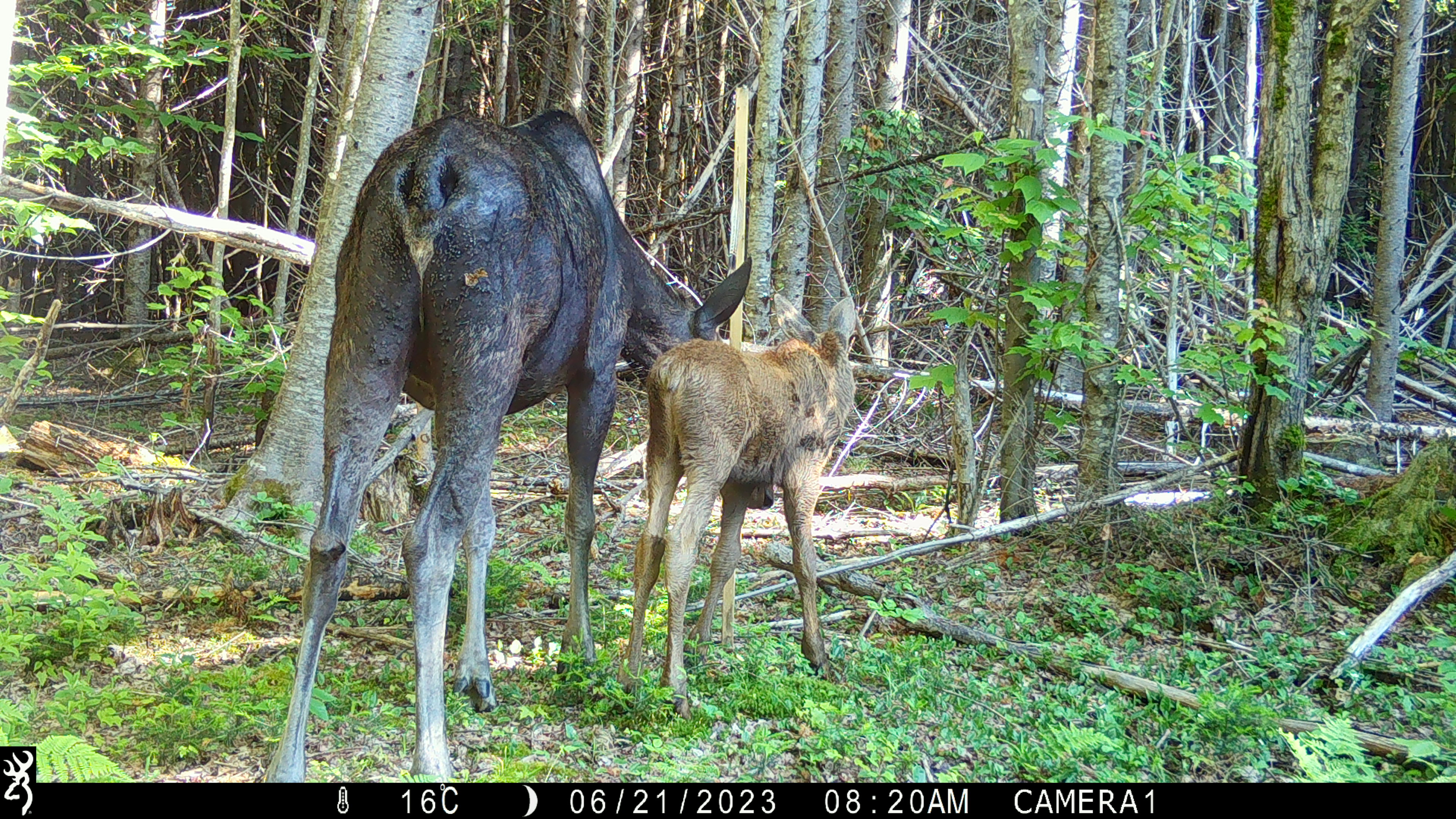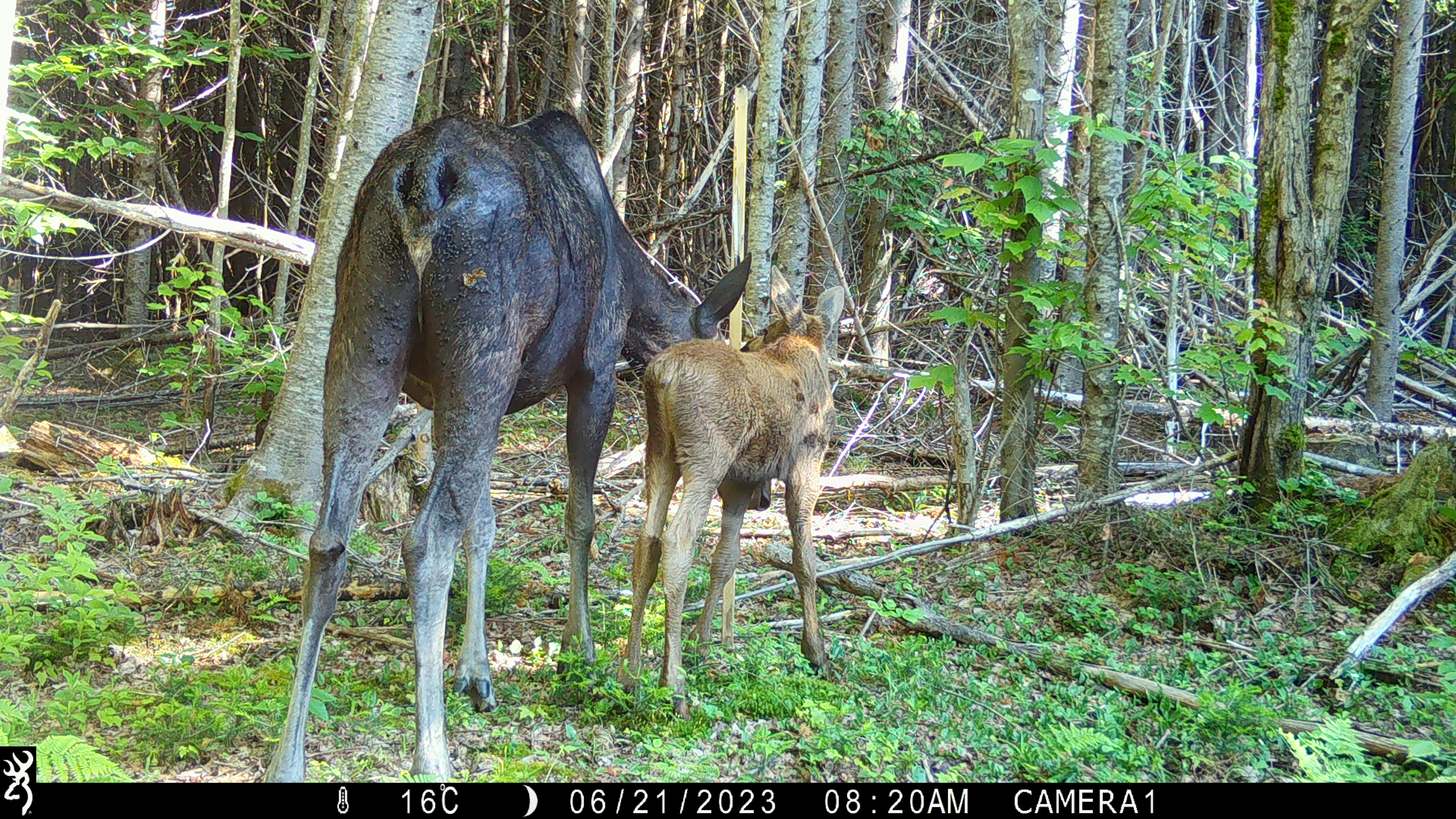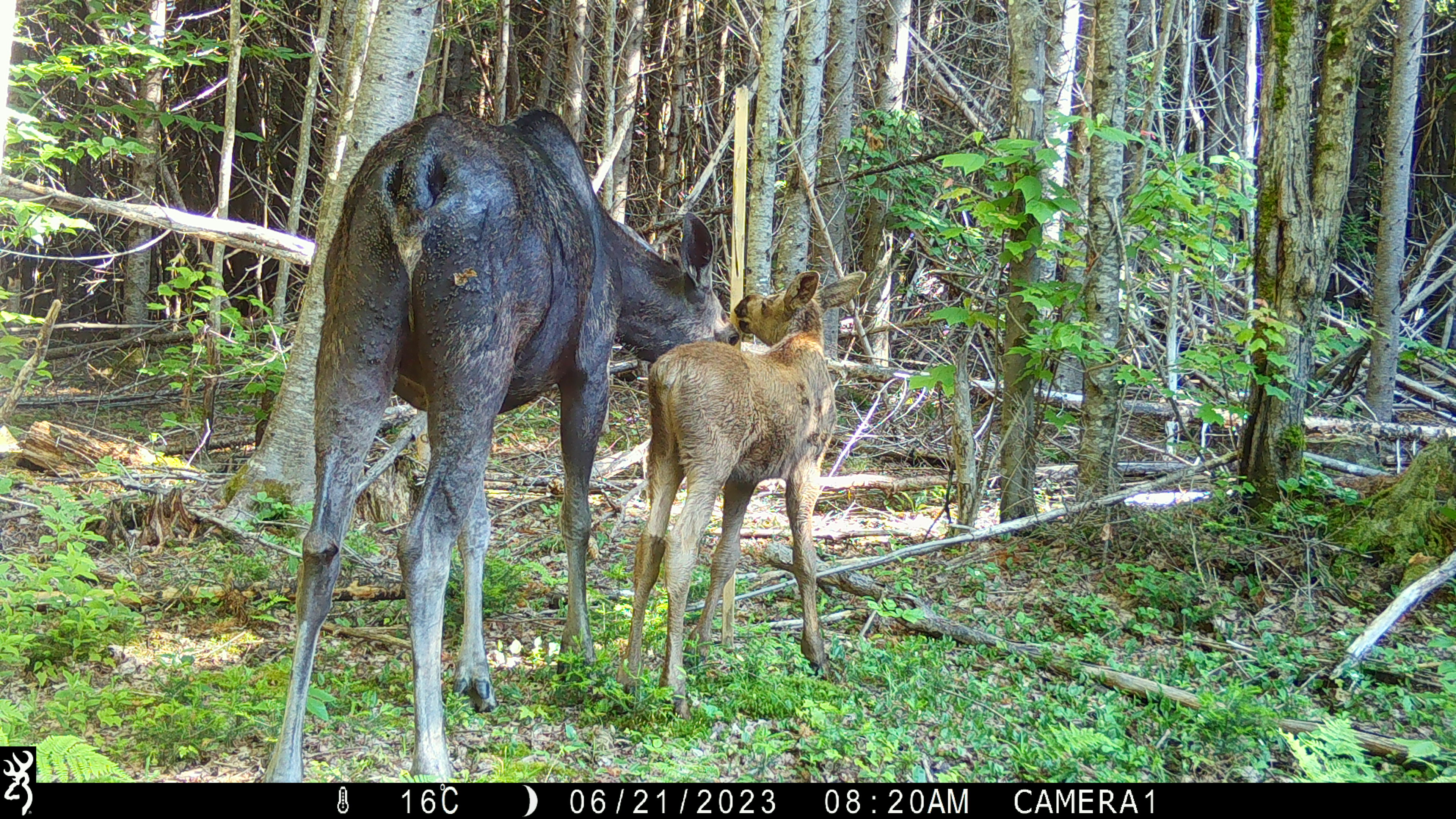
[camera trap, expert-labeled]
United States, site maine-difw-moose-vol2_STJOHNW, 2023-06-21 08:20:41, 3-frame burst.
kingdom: Animalia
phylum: Chordata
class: Mammalia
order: Artiodactyla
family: Cervidae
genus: Alces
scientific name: Alces alces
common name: moose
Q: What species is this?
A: Moose (Alces alces).